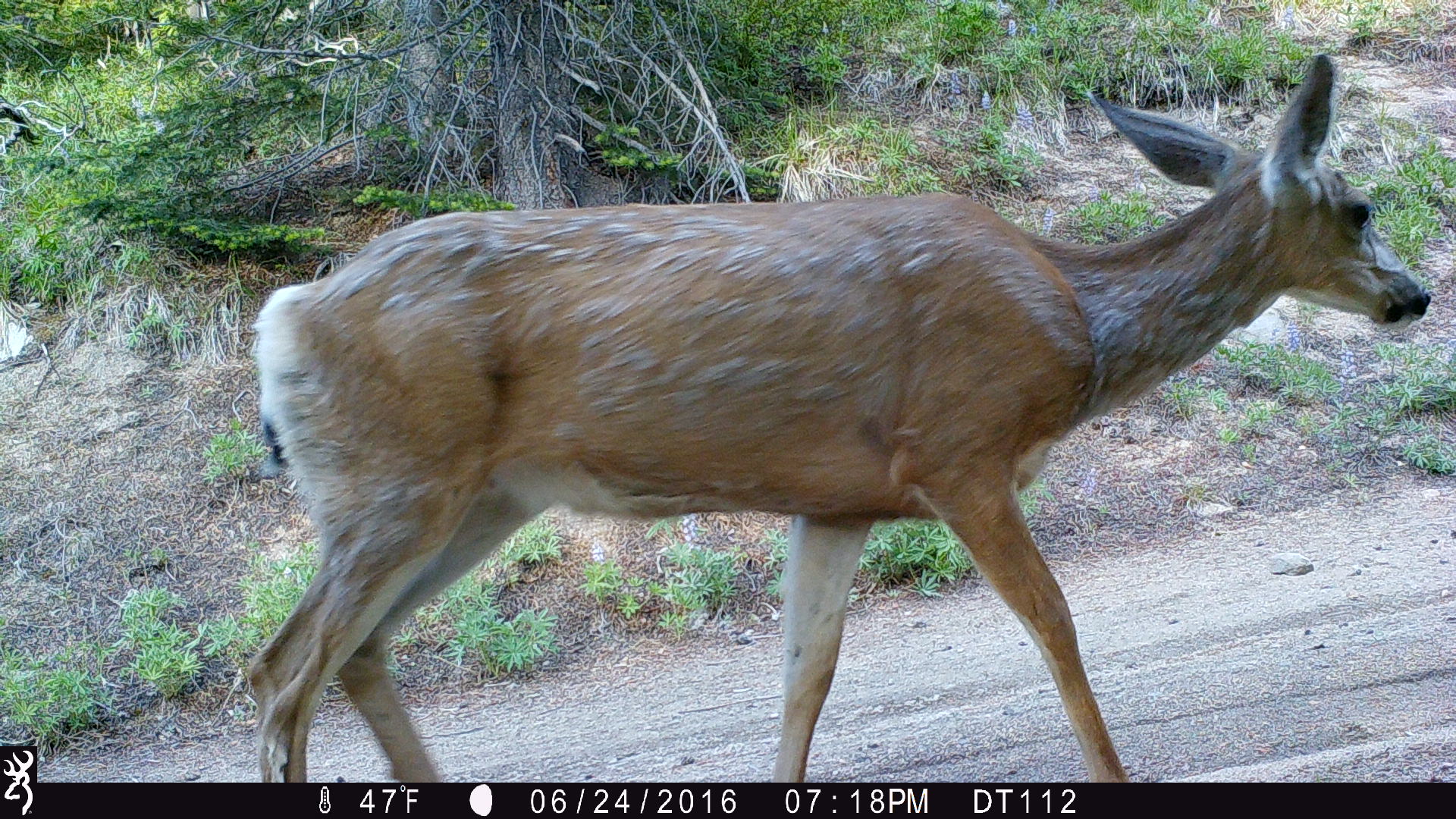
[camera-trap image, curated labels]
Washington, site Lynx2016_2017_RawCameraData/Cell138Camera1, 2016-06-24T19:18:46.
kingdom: Animalia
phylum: Chordata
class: Mammalia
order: Artiodactyla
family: Cervidae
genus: Odocoileus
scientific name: Odocoileus hemionus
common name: mule deer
Odocoileus hemionus (mule deer). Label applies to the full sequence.